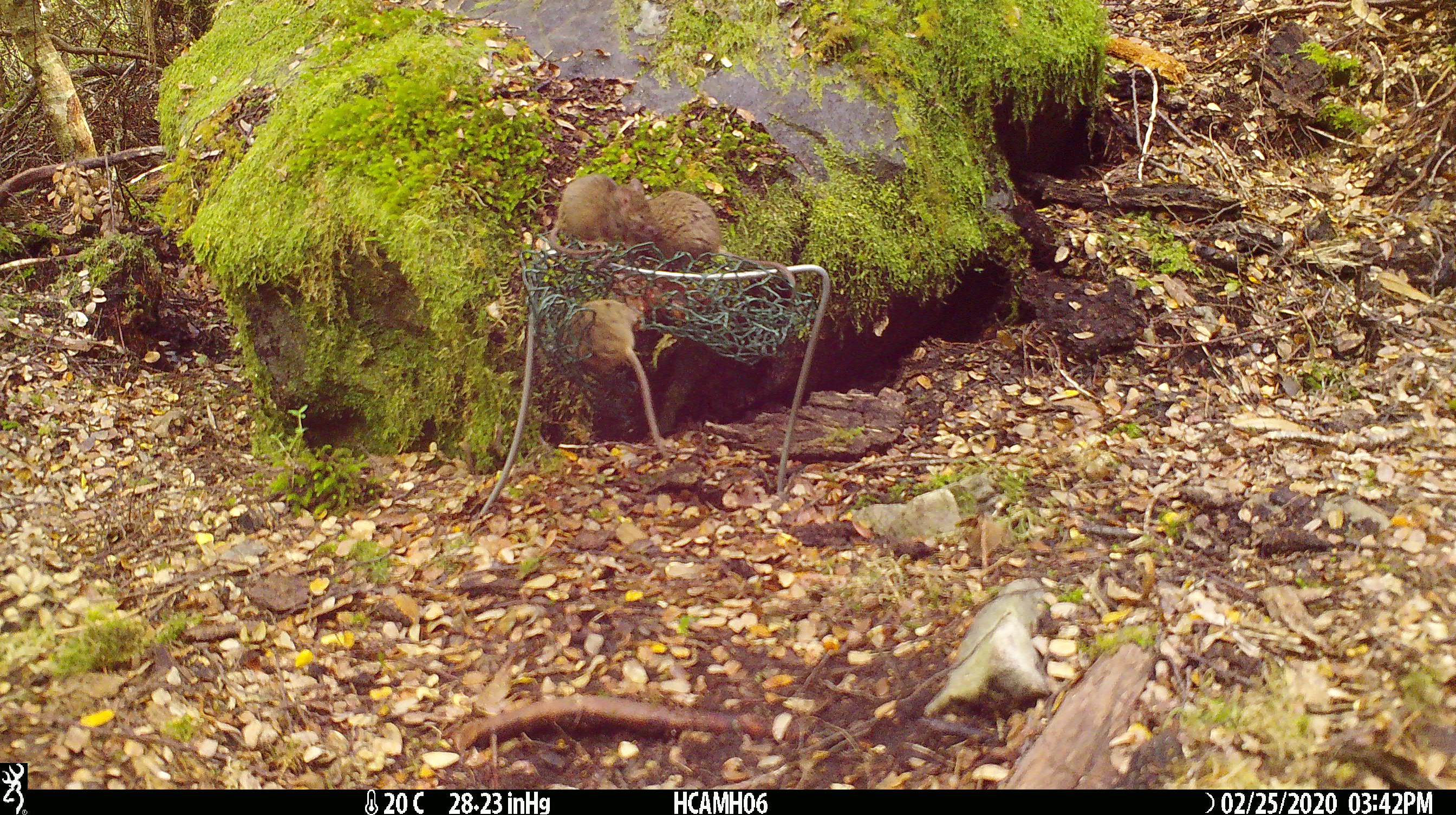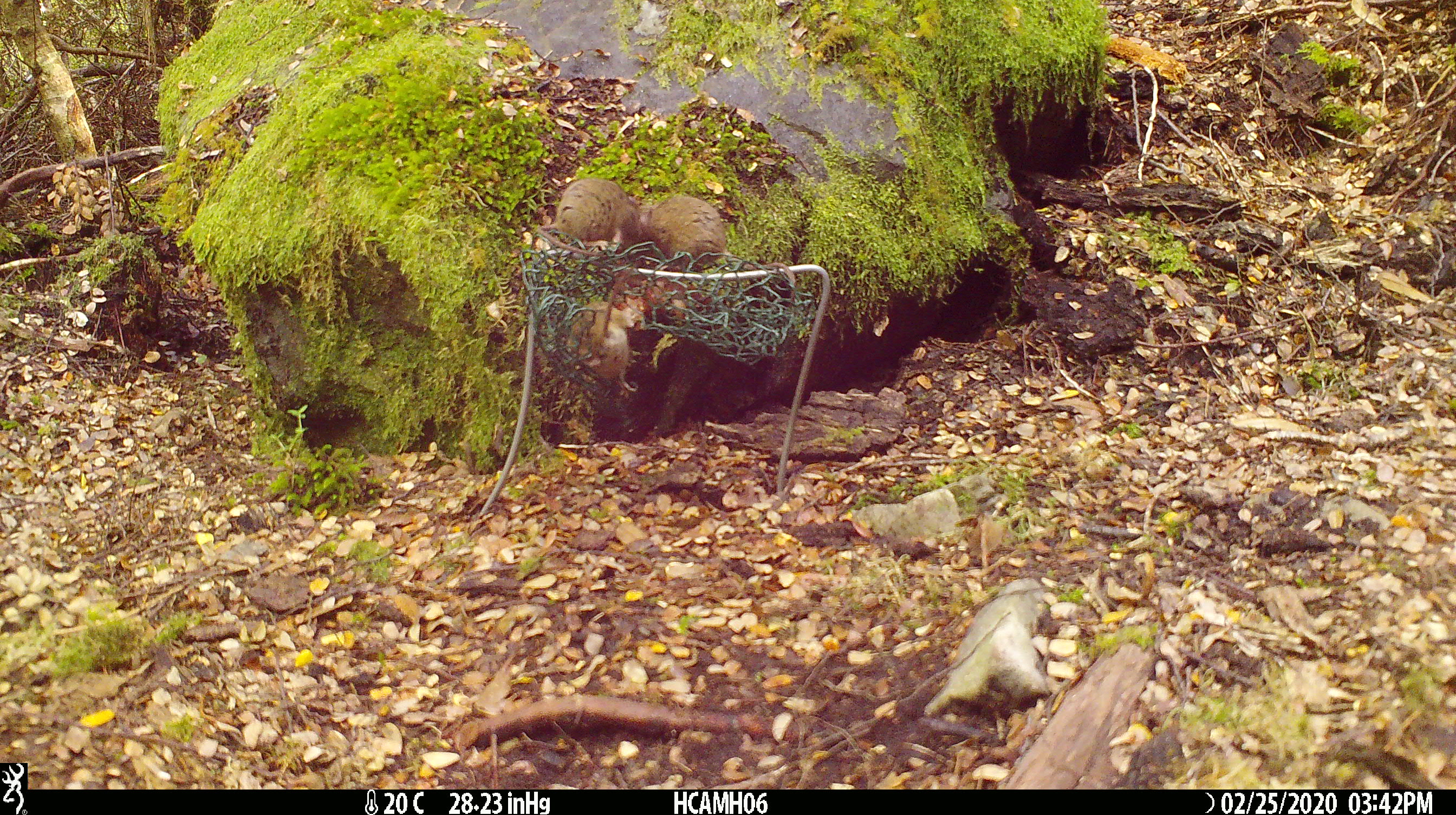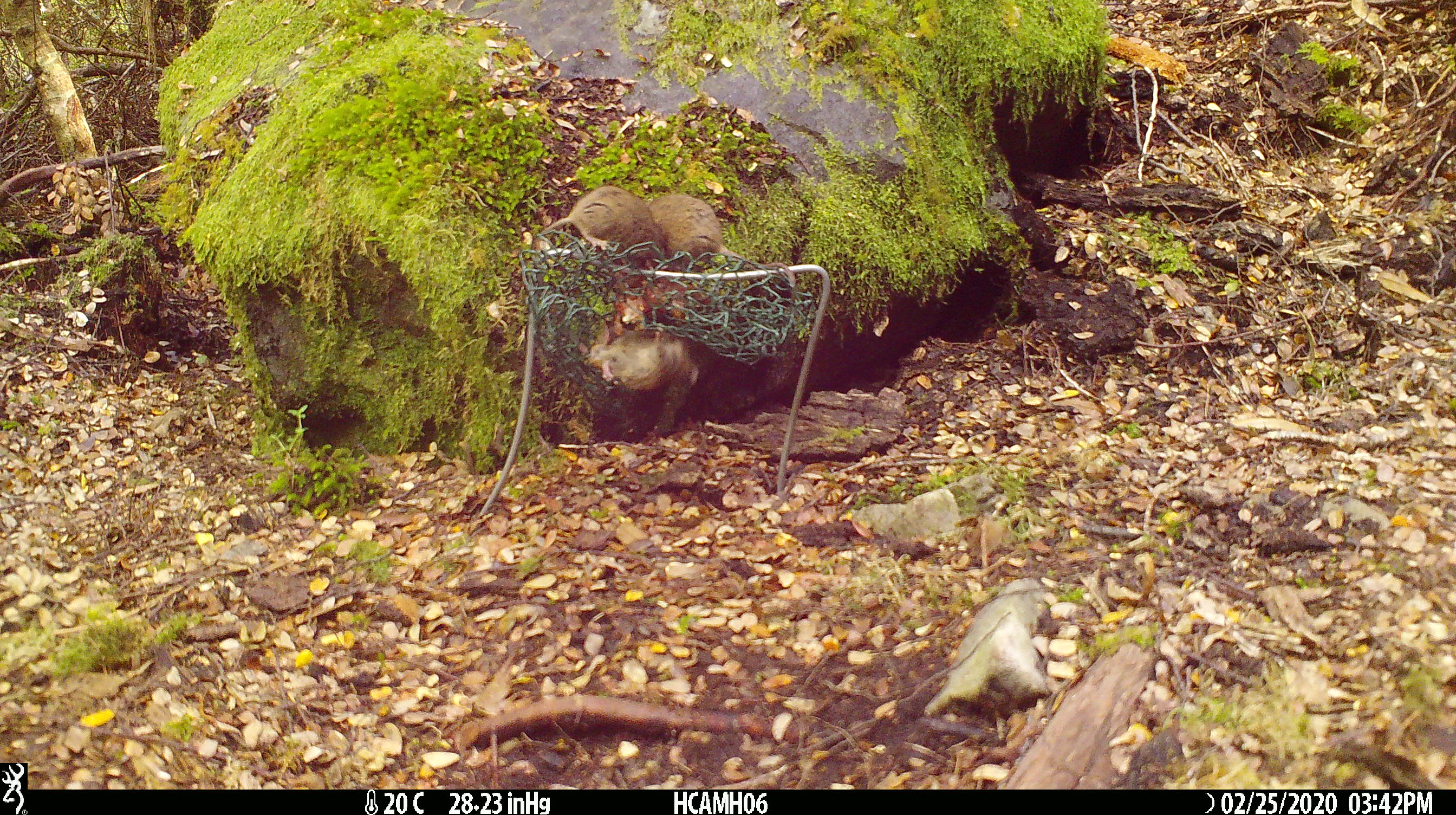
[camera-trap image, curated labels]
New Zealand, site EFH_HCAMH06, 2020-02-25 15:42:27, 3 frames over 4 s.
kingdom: Animalia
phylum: Chordata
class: Mammalia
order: Rodentia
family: Muridae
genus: Mus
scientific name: Mus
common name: mouse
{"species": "mouse (Mus)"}